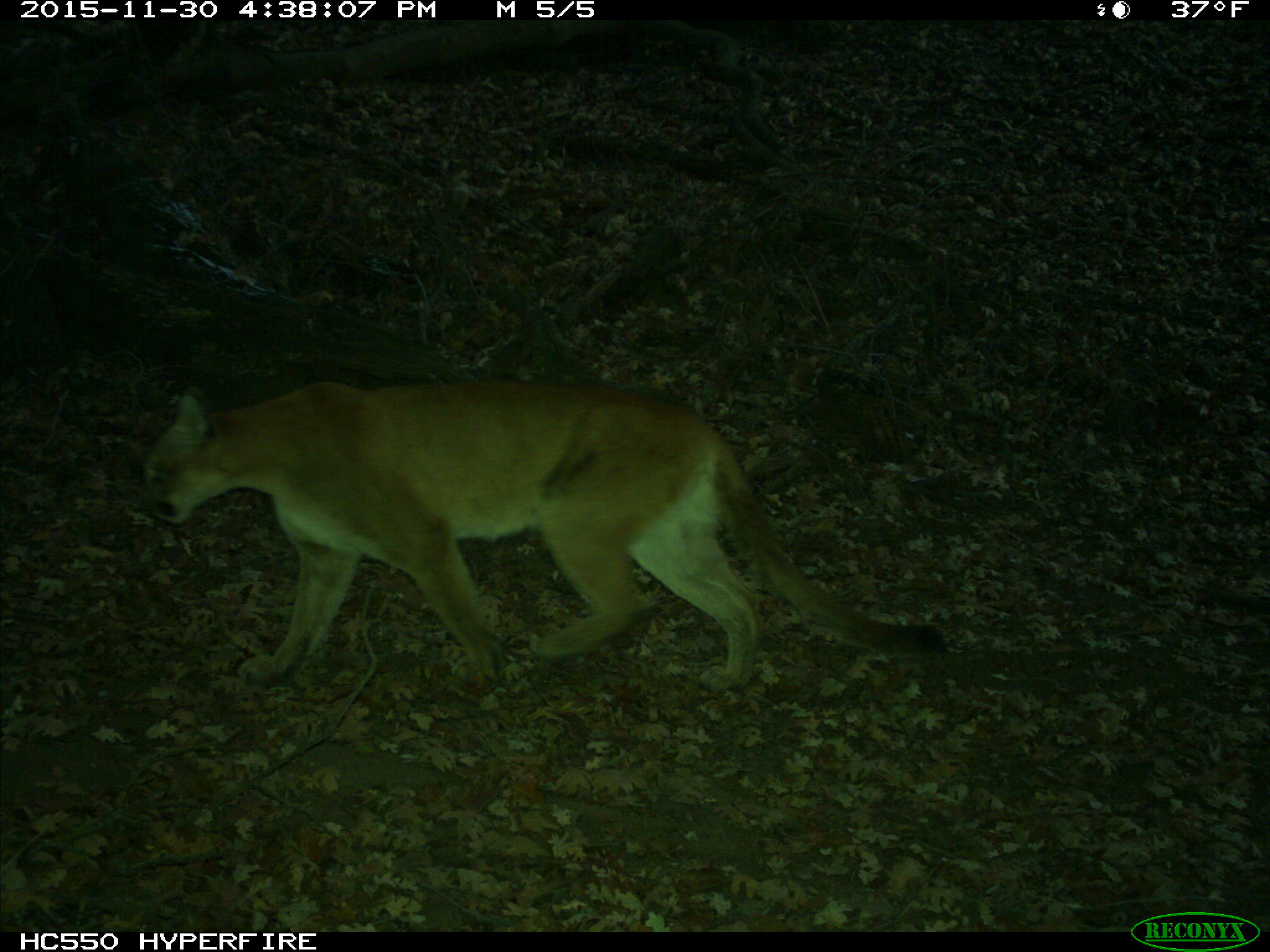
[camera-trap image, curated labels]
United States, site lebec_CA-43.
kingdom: Animalia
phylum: Chordata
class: Mammalia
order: Carnivora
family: Felidae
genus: Puma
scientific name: Puma concolor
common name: mountain lion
Puma concolor (mountain lion).